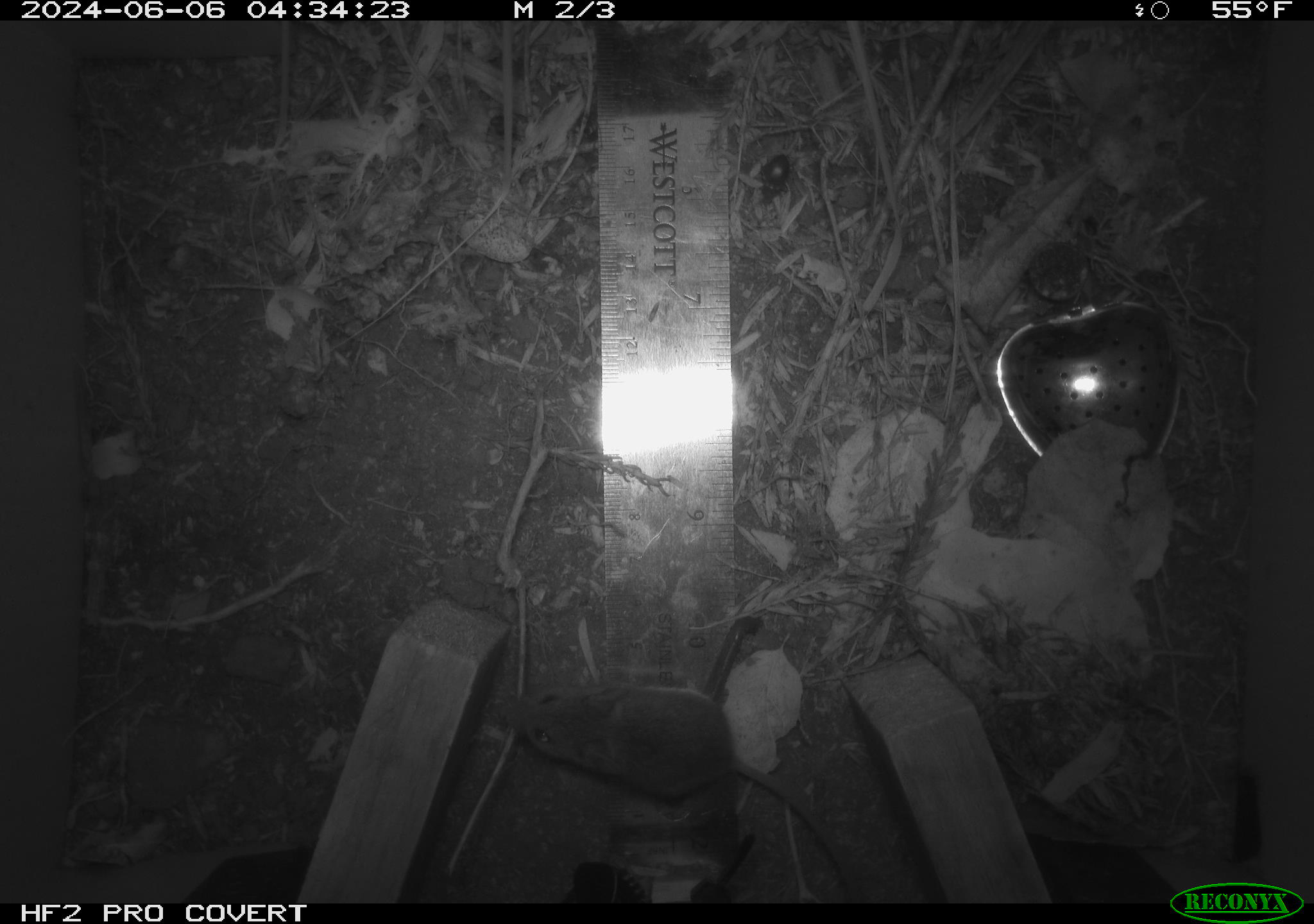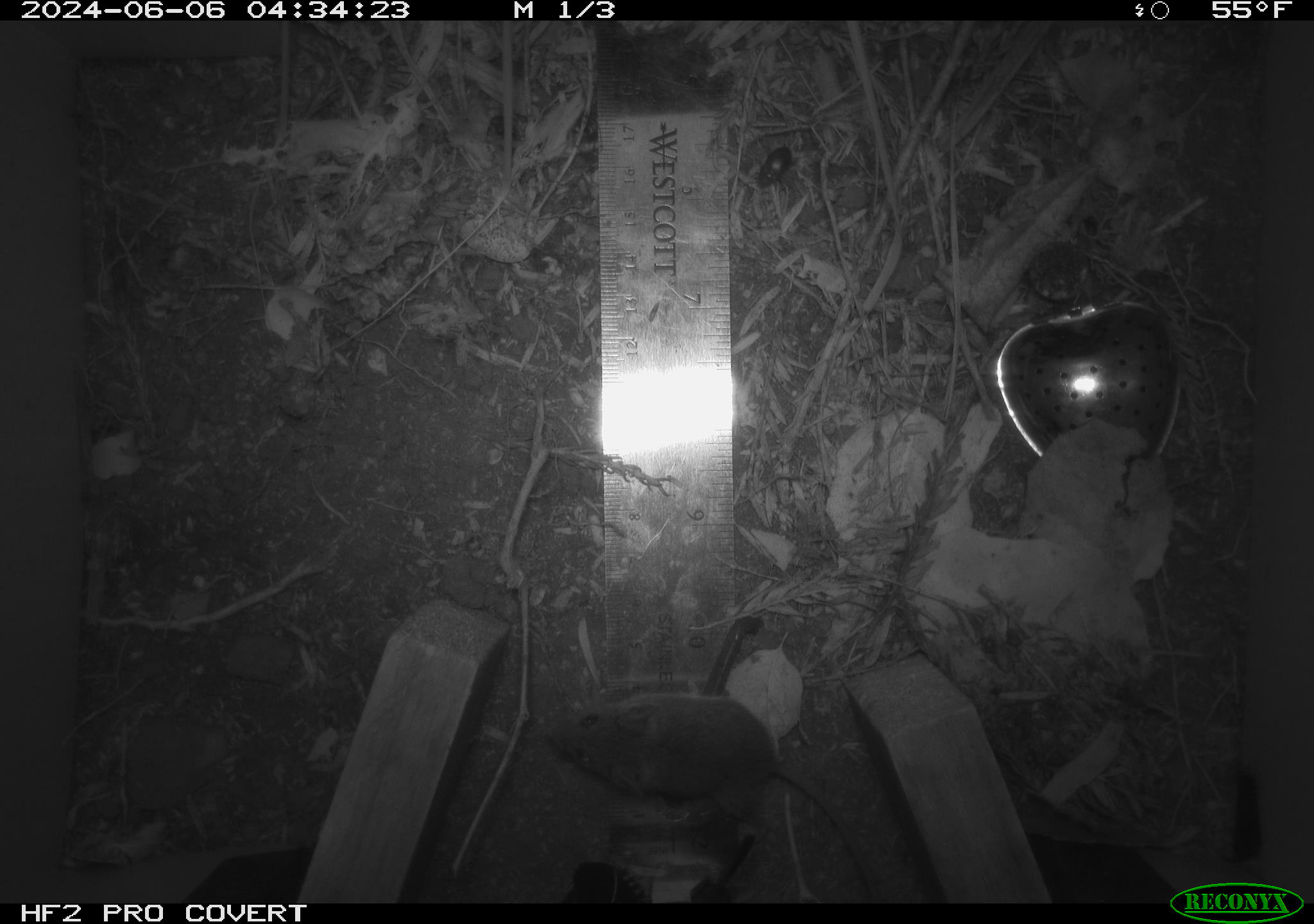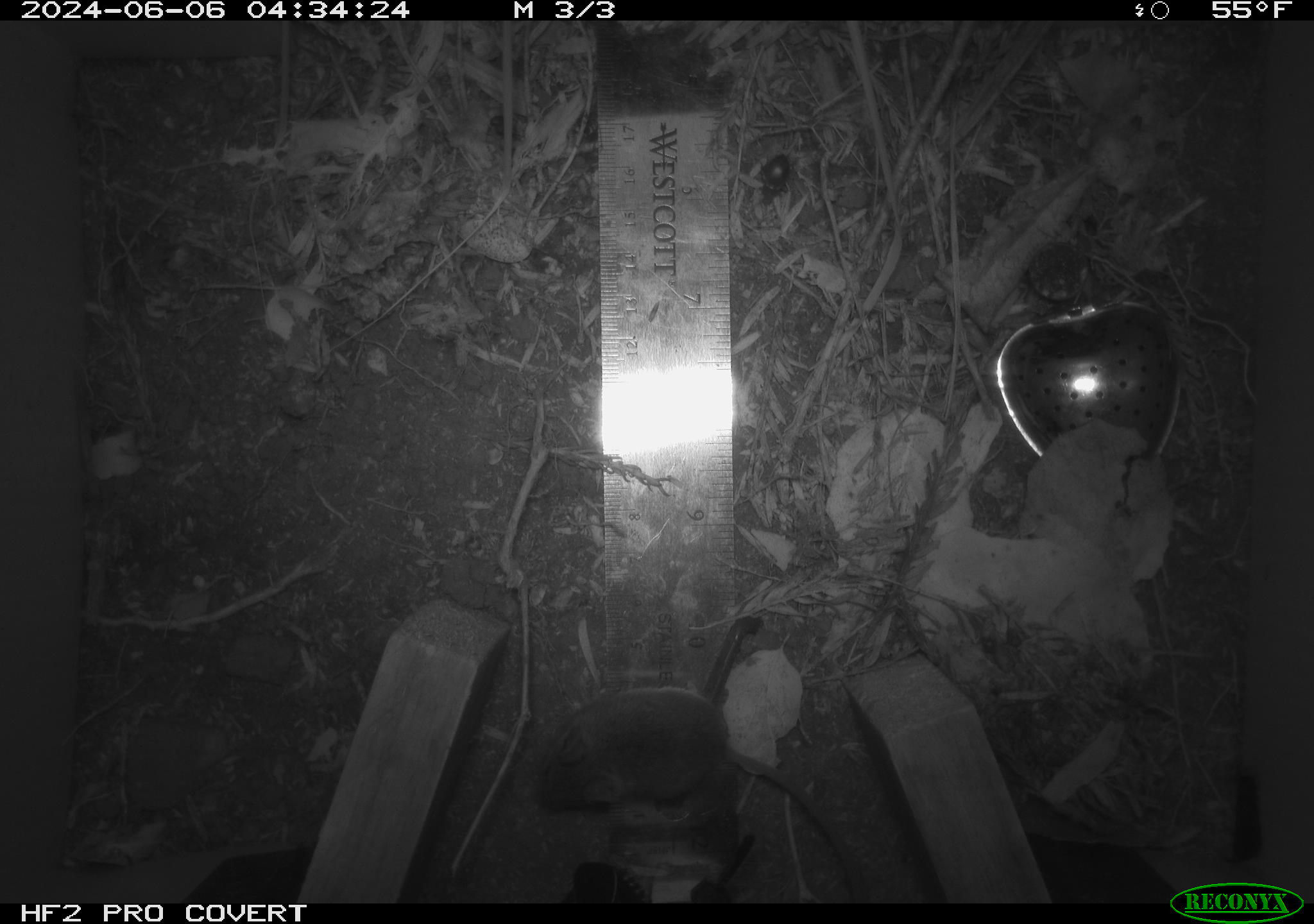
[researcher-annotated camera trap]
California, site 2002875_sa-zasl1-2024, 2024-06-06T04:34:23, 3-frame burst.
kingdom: Animalia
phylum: Chordata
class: Mammalia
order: Rodentia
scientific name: Rodentia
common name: mouse species